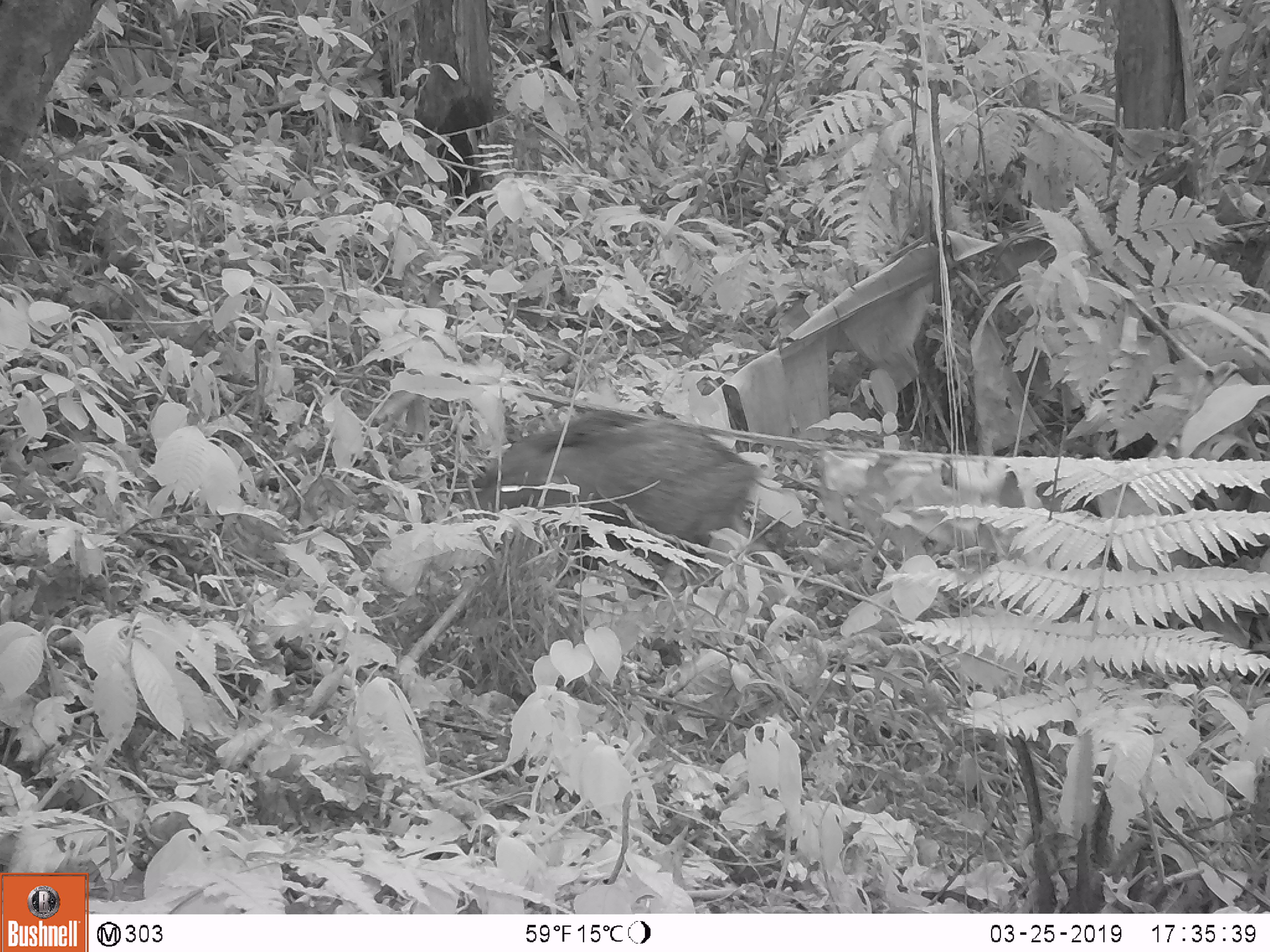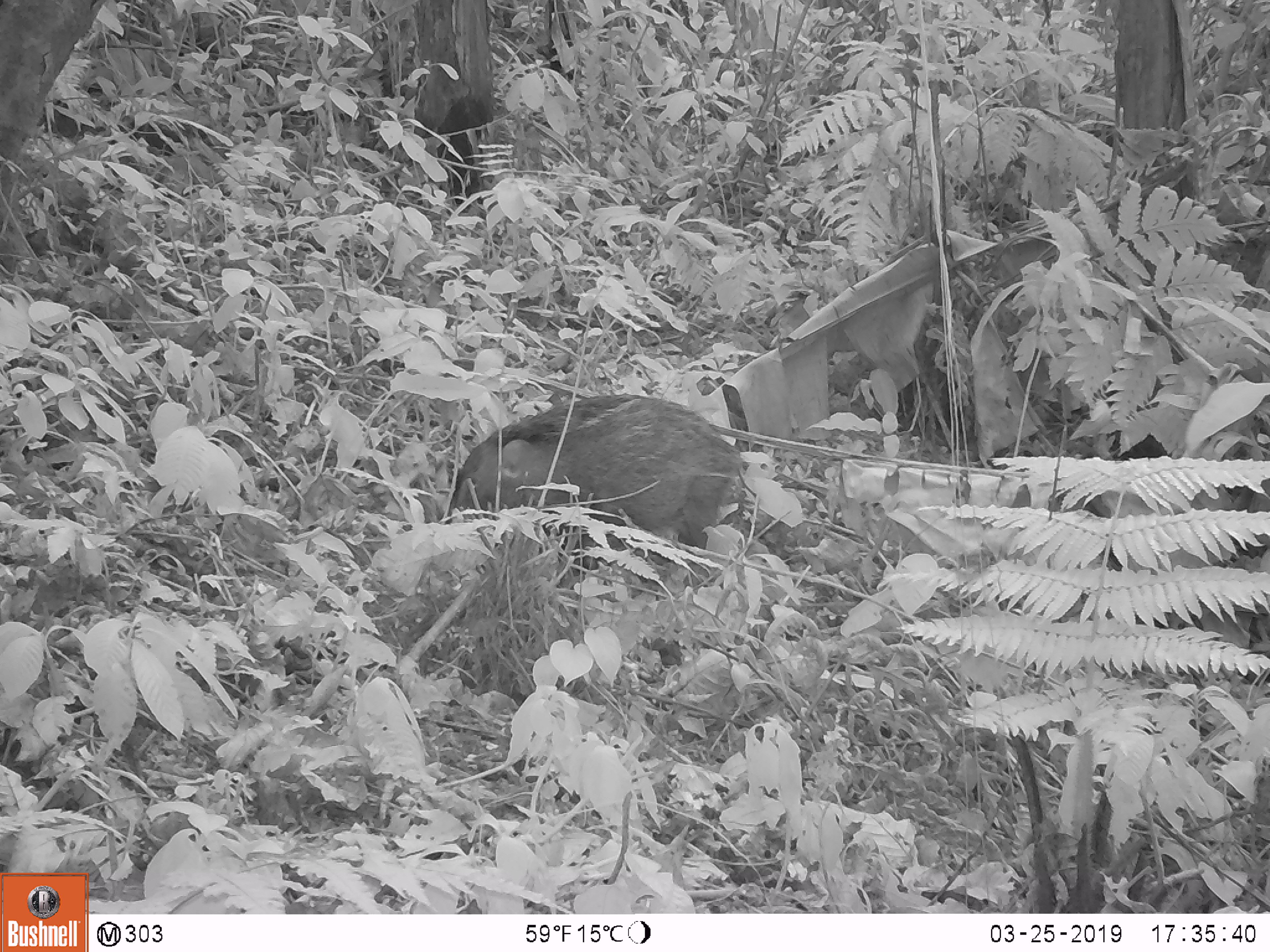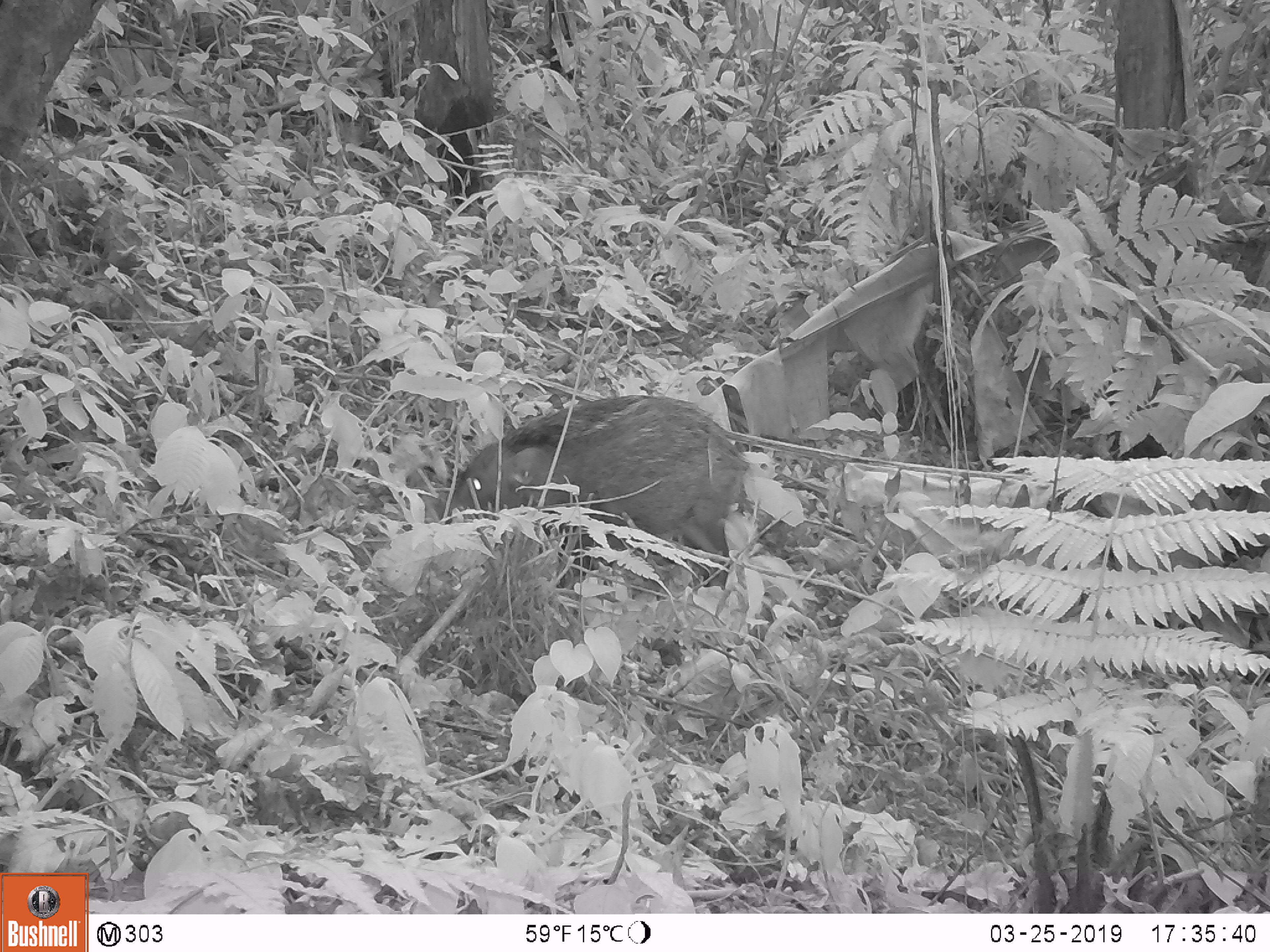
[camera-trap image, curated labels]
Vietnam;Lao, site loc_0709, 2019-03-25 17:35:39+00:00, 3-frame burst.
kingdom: Animalia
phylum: Chordata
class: Mammalia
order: Artiodactyla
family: Suidae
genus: Sus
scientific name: Sus scrofa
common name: eurasian wild pig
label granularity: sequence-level